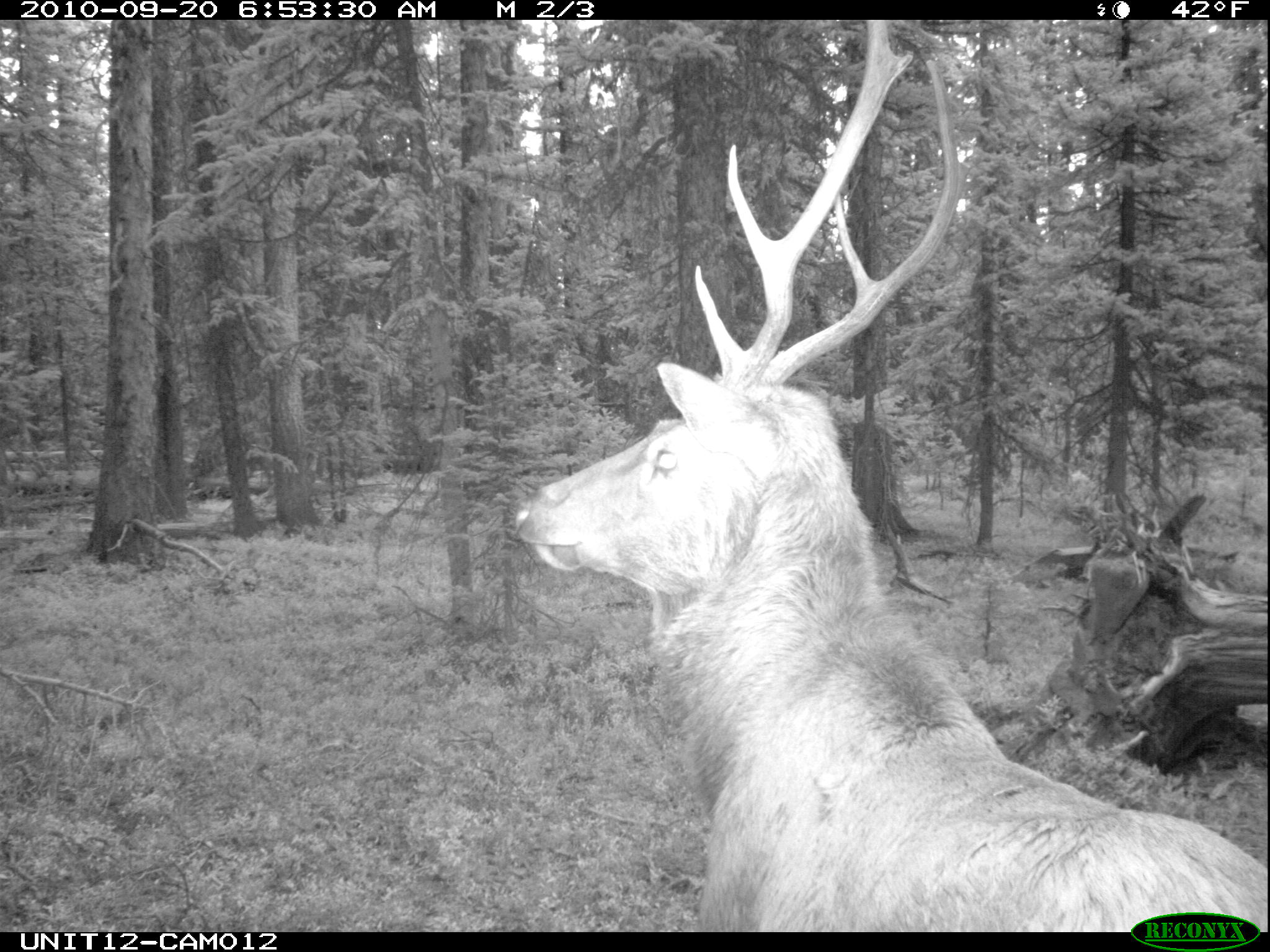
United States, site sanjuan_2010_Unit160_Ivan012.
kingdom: Animalia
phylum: Chordata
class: Mammalia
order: Artiodactyla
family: Cervidae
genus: Cervus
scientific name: Cervus elaphus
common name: red deer